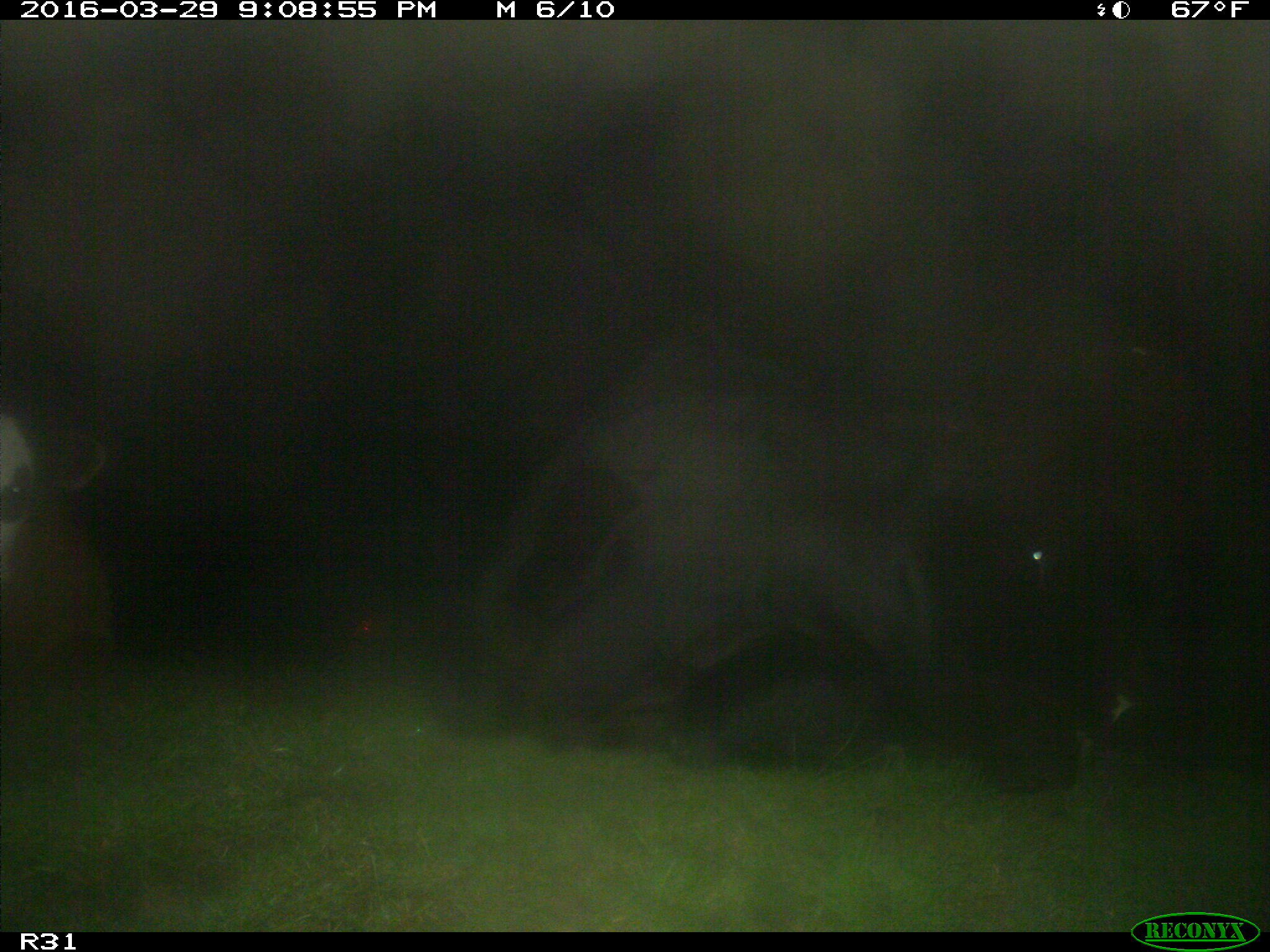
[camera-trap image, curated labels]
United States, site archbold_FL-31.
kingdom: Animalia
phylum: Chordata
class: Mammalia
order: Artiodactyla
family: Bovidae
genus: Bos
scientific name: Bos taurus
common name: domestic cow